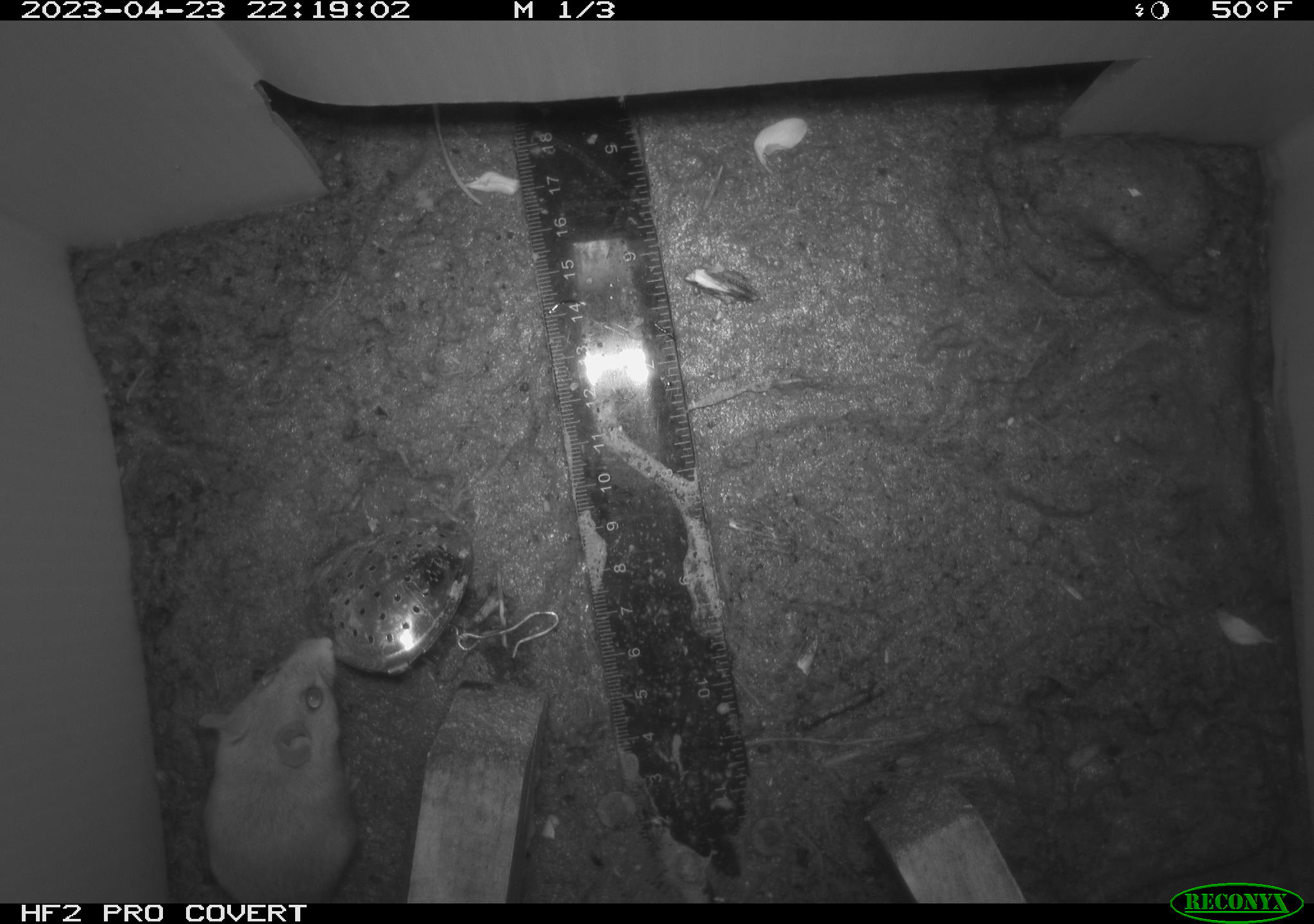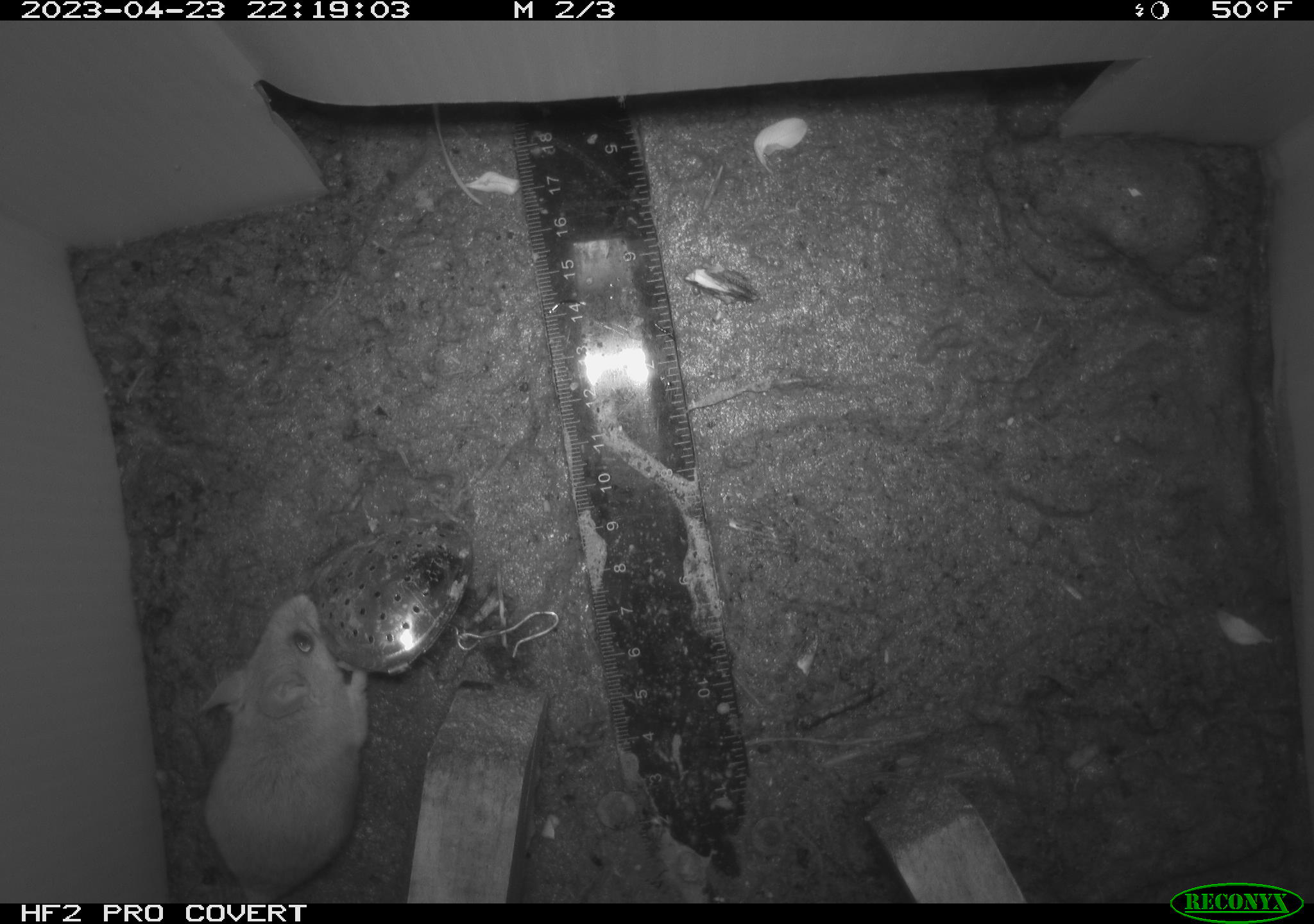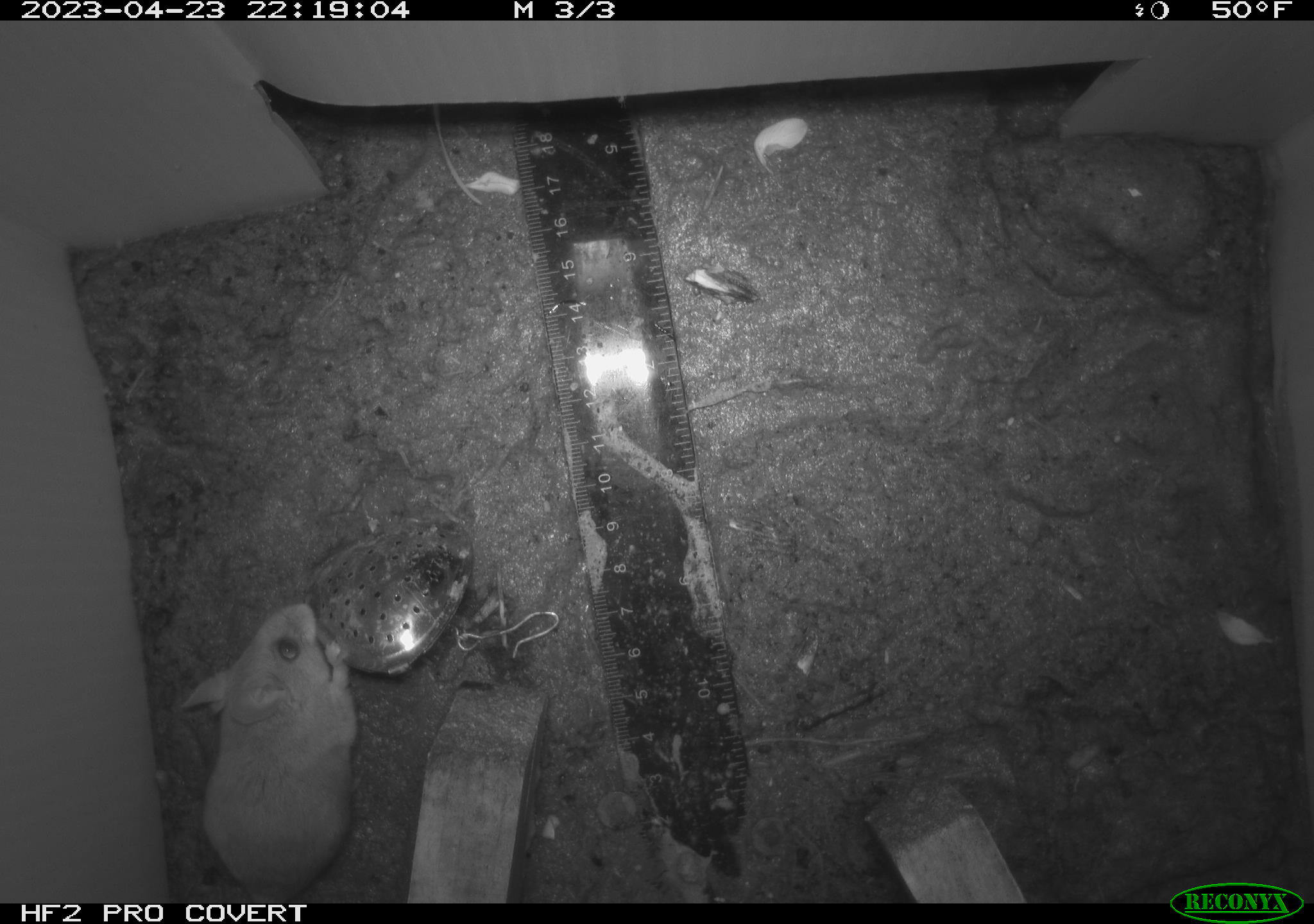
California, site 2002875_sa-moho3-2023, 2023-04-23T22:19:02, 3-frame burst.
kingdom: Animalia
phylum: Chordata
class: Mammalia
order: Rodentia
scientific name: Rodentia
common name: mouse species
Mouse species (Rodentia).